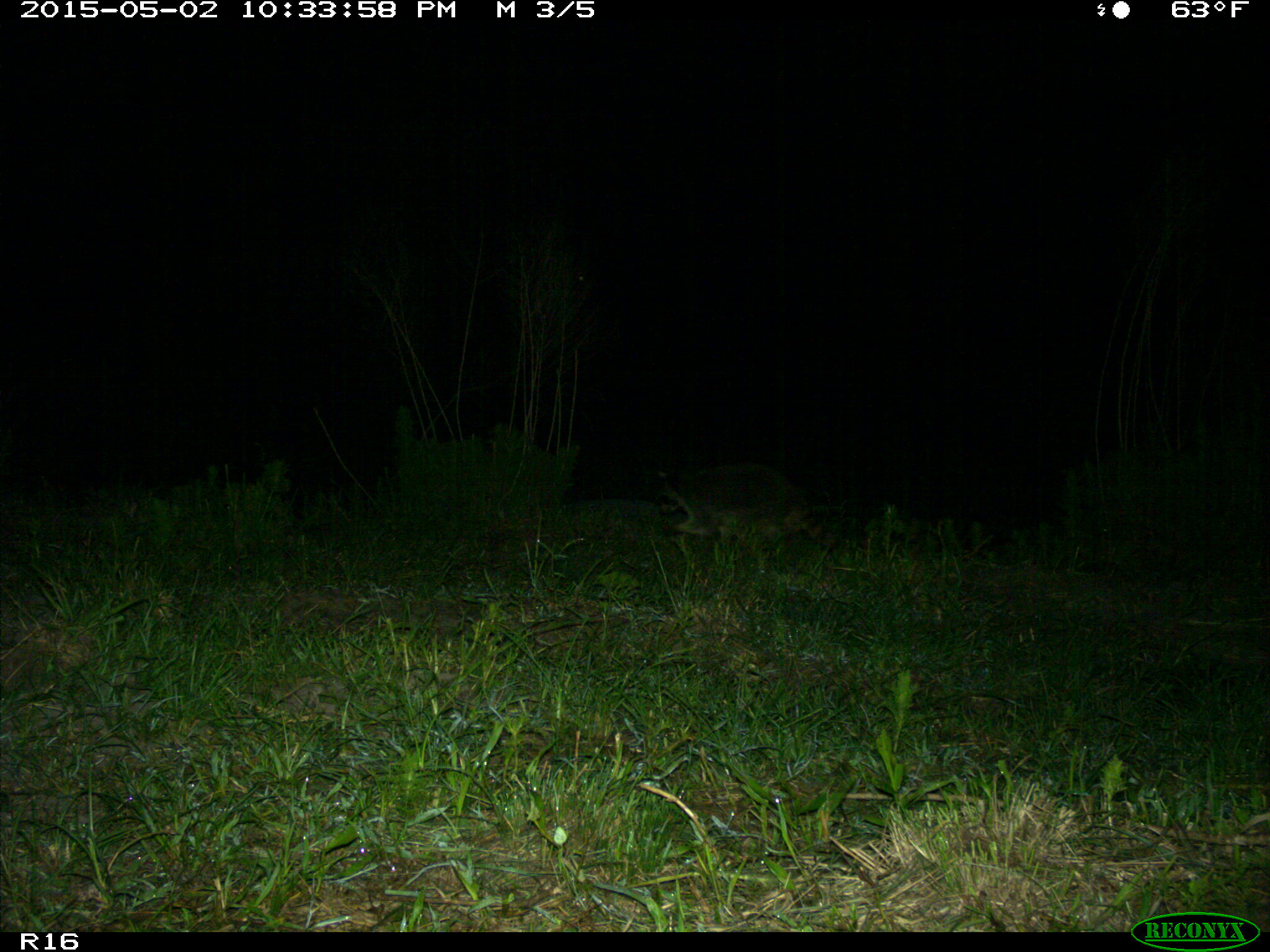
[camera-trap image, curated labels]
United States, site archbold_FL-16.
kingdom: Animalia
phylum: Chordata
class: Mammalia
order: Carnivora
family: Procyonidae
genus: Procyon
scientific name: Procyon lotor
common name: common raccoon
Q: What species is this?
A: Procyon lotor (common raccoon).